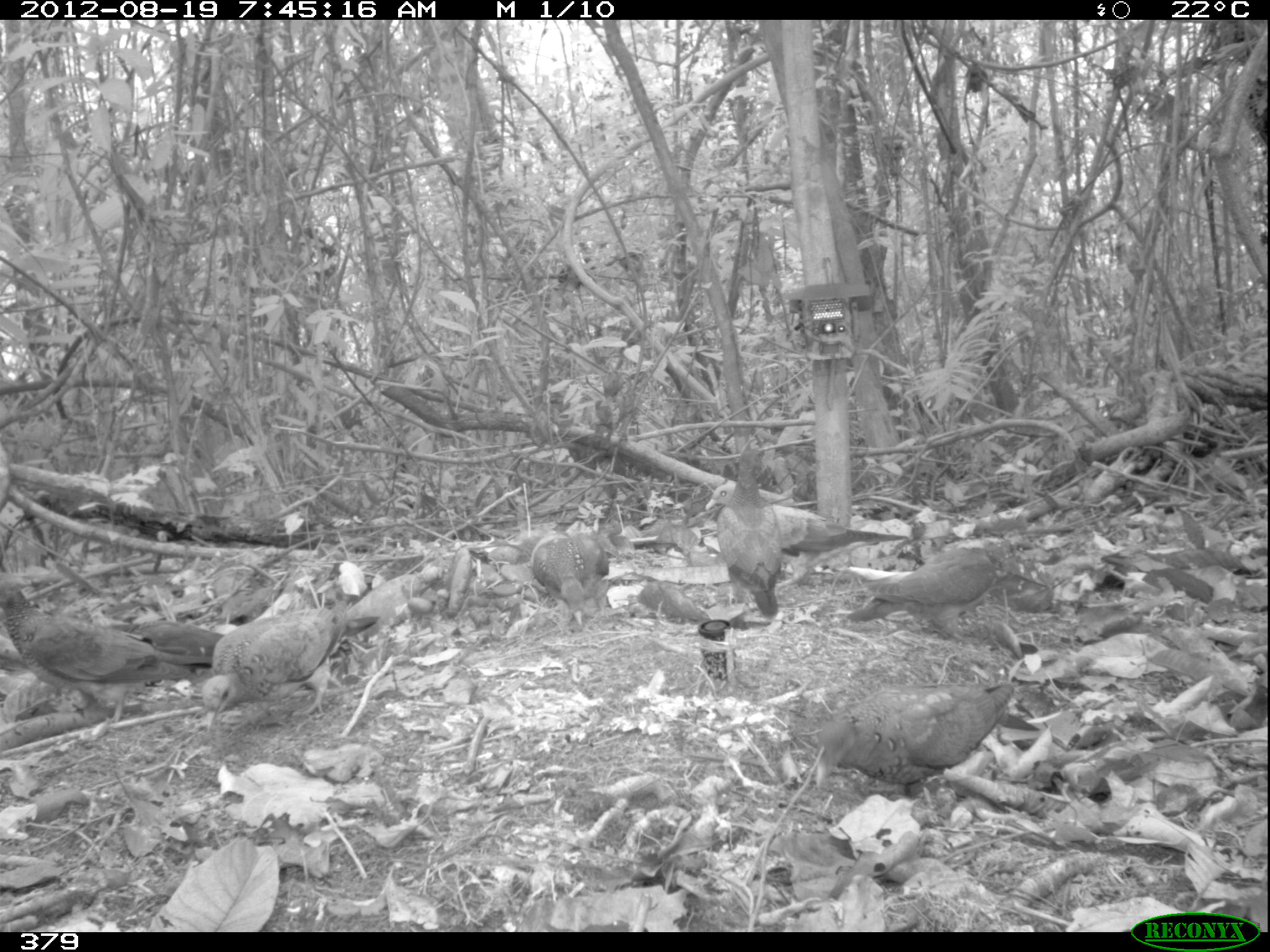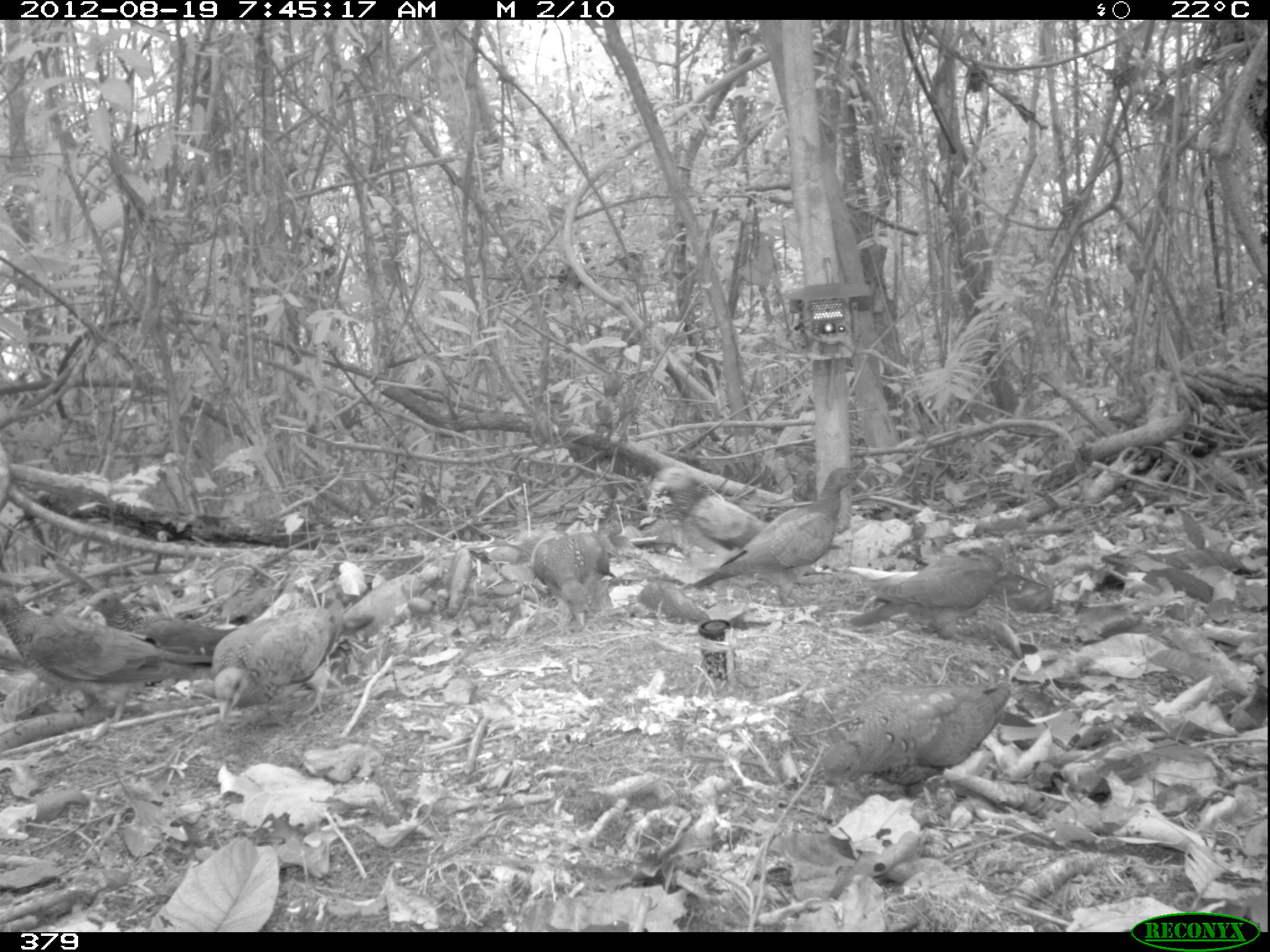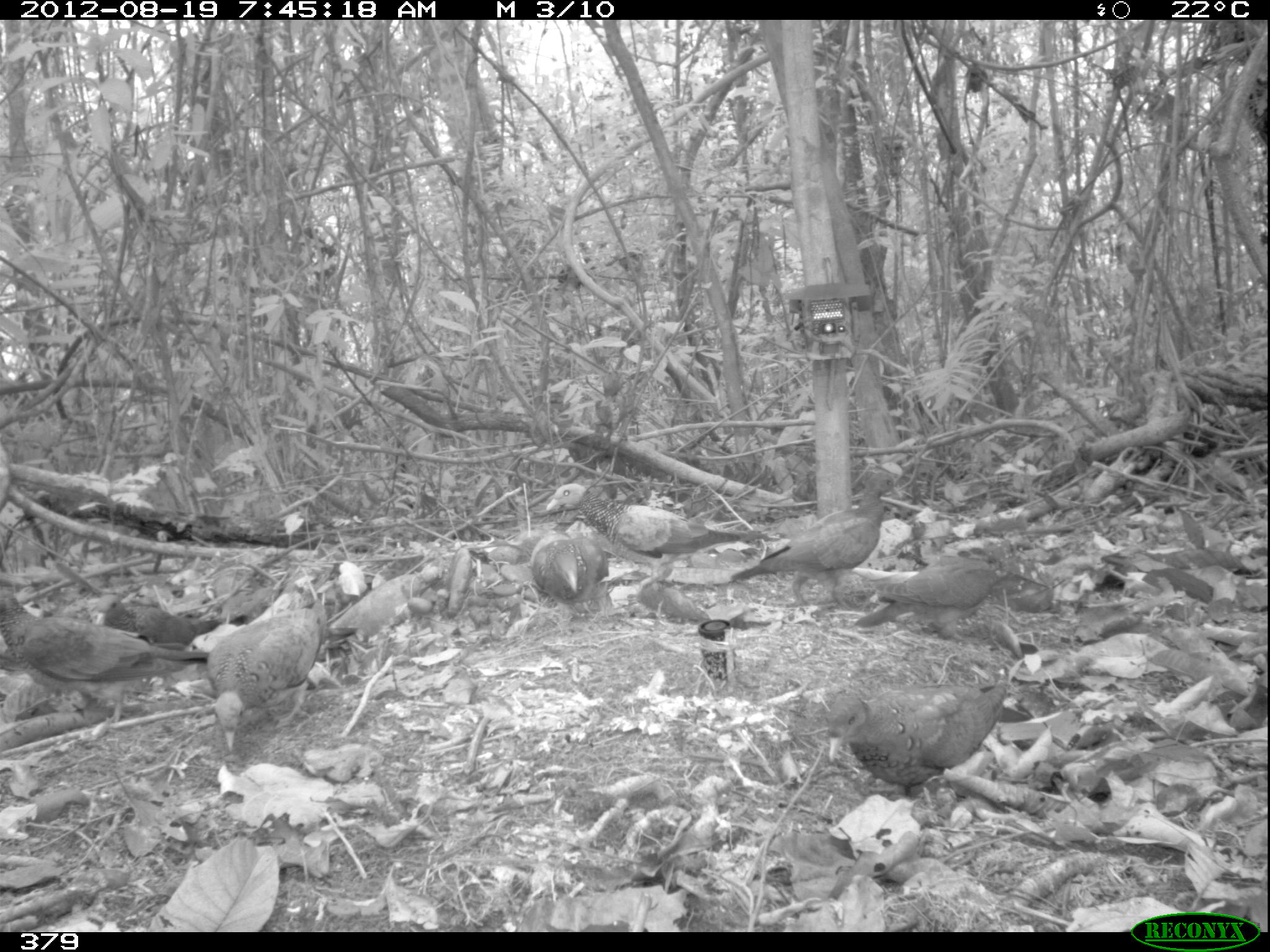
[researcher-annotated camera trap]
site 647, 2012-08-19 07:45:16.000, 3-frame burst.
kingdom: Animalia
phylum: Chordata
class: Aves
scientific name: Aves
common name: bird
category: unknown bird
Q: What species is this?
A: Unknown bird (bird) (Aves).